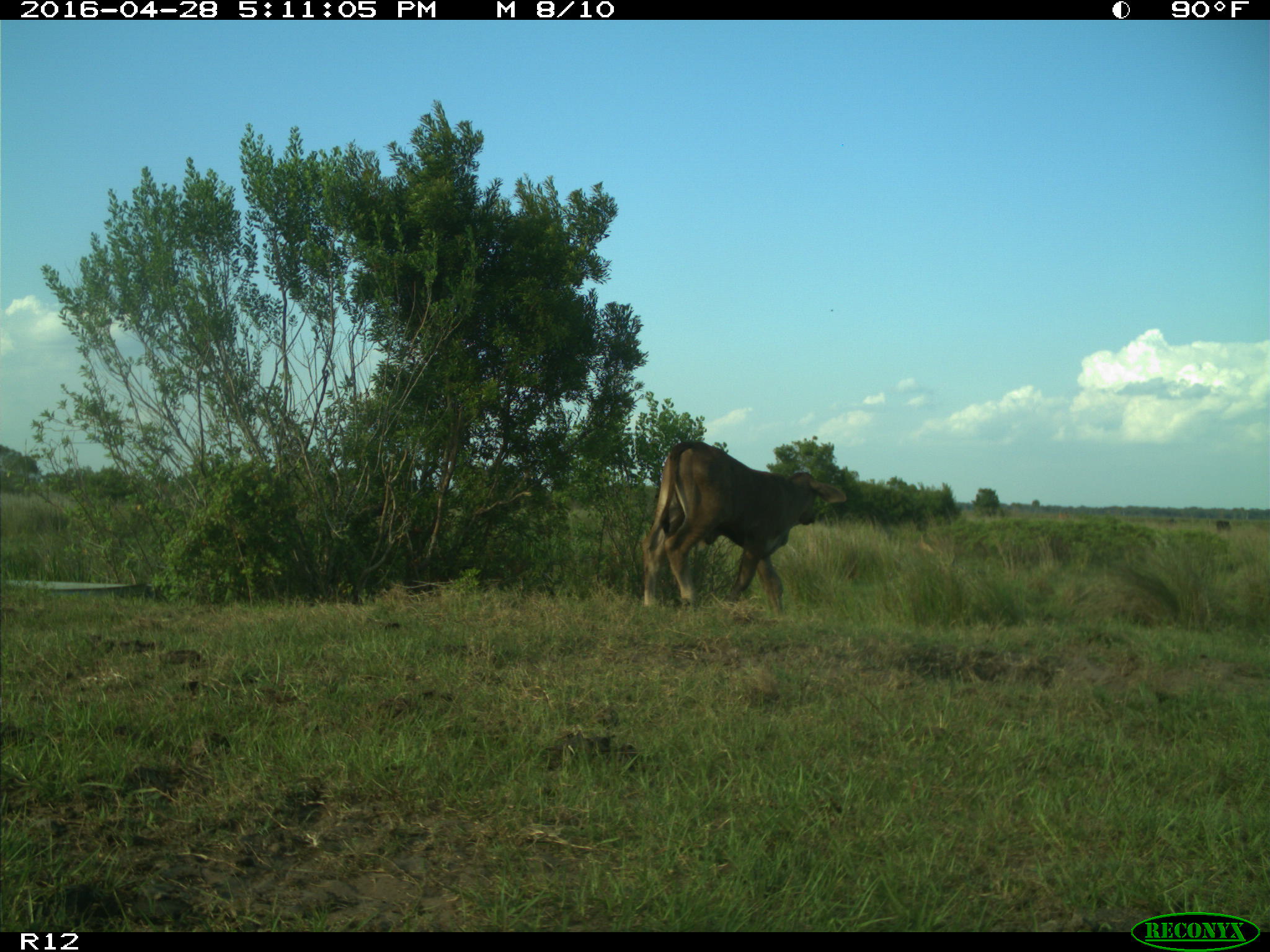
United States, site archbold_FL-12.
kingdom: Animalia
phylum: Chordata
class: Mammalia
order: Artiodactyla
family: Bovidae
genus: Bos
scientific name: Bos taurus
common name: domestic cow